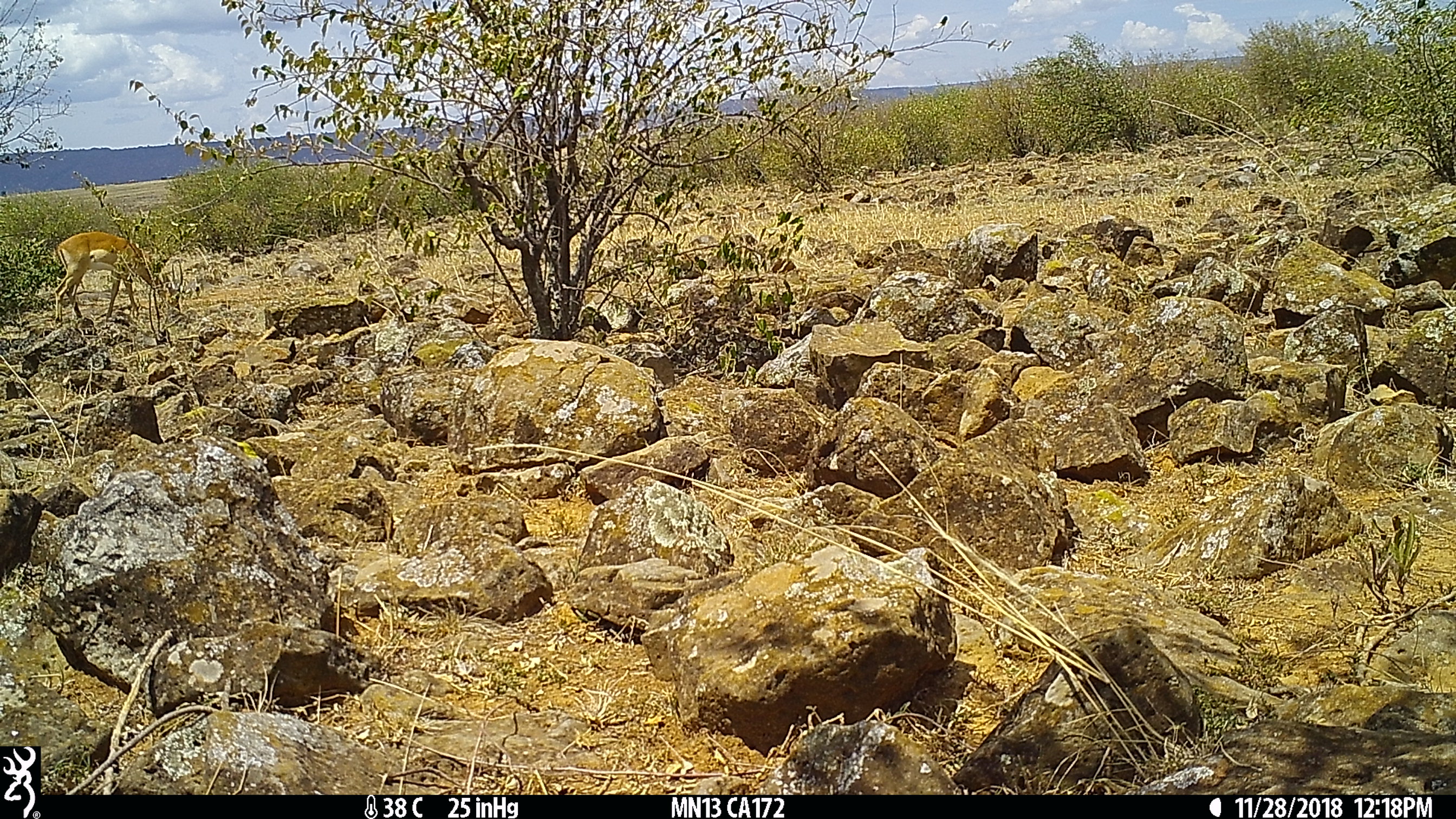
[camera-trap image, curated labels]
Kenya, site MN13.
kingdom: Animalia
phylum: Chordata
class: Mammalia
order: Artiodactyla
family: Bovidae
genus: Aepyceros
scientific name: Aepyceros melampus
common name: impala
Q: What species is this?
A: Impala (Aepyceros melampus).